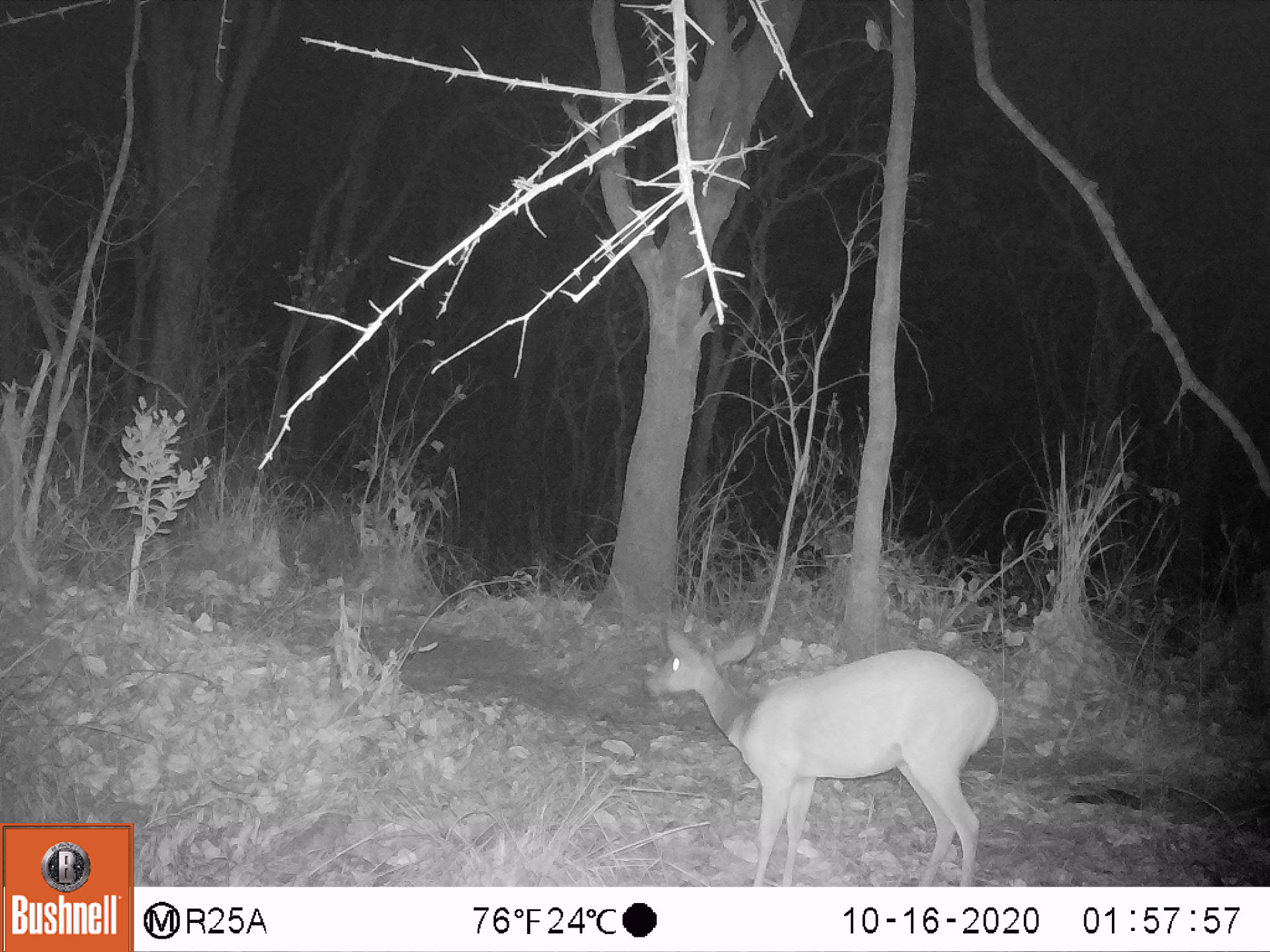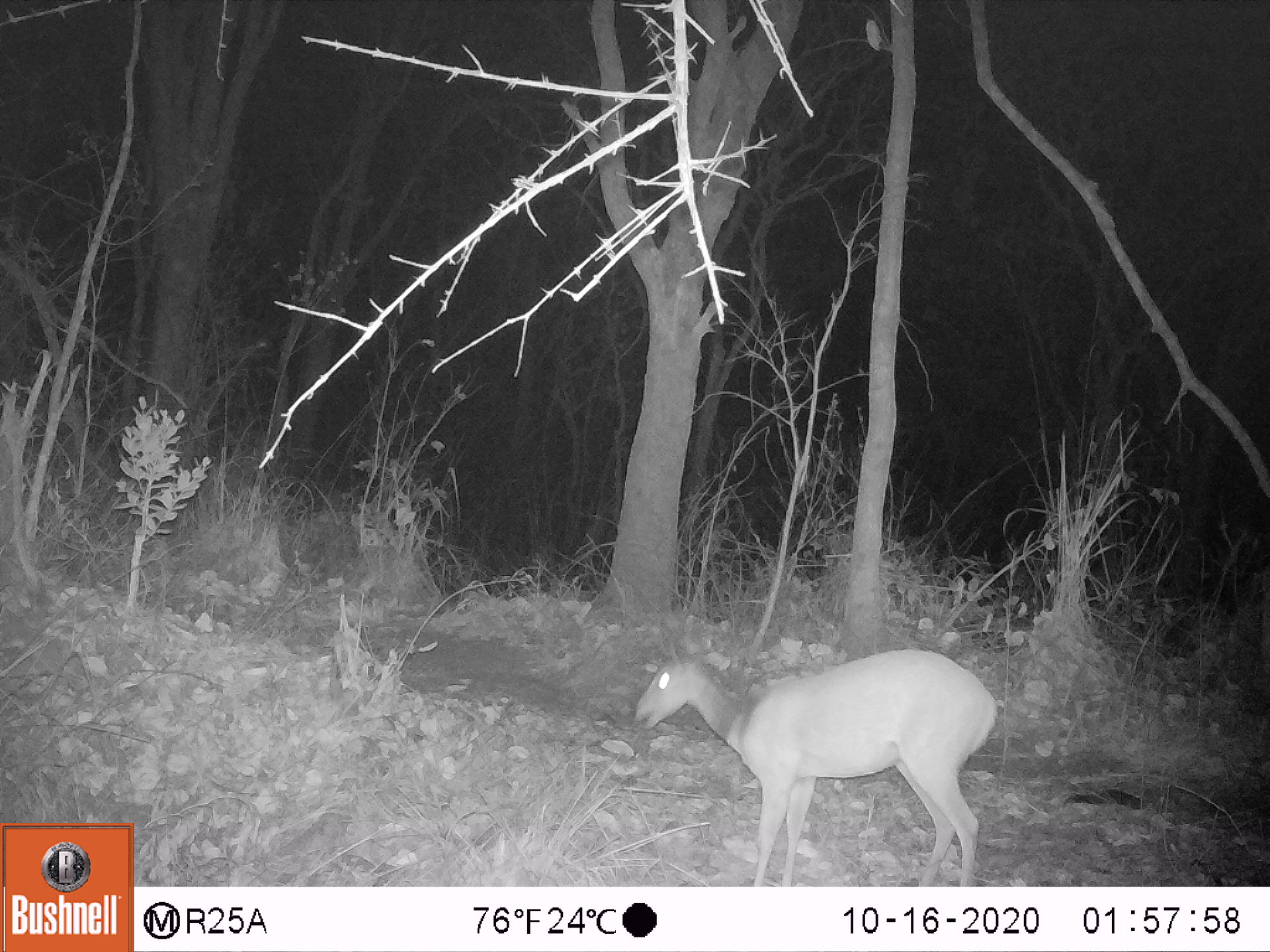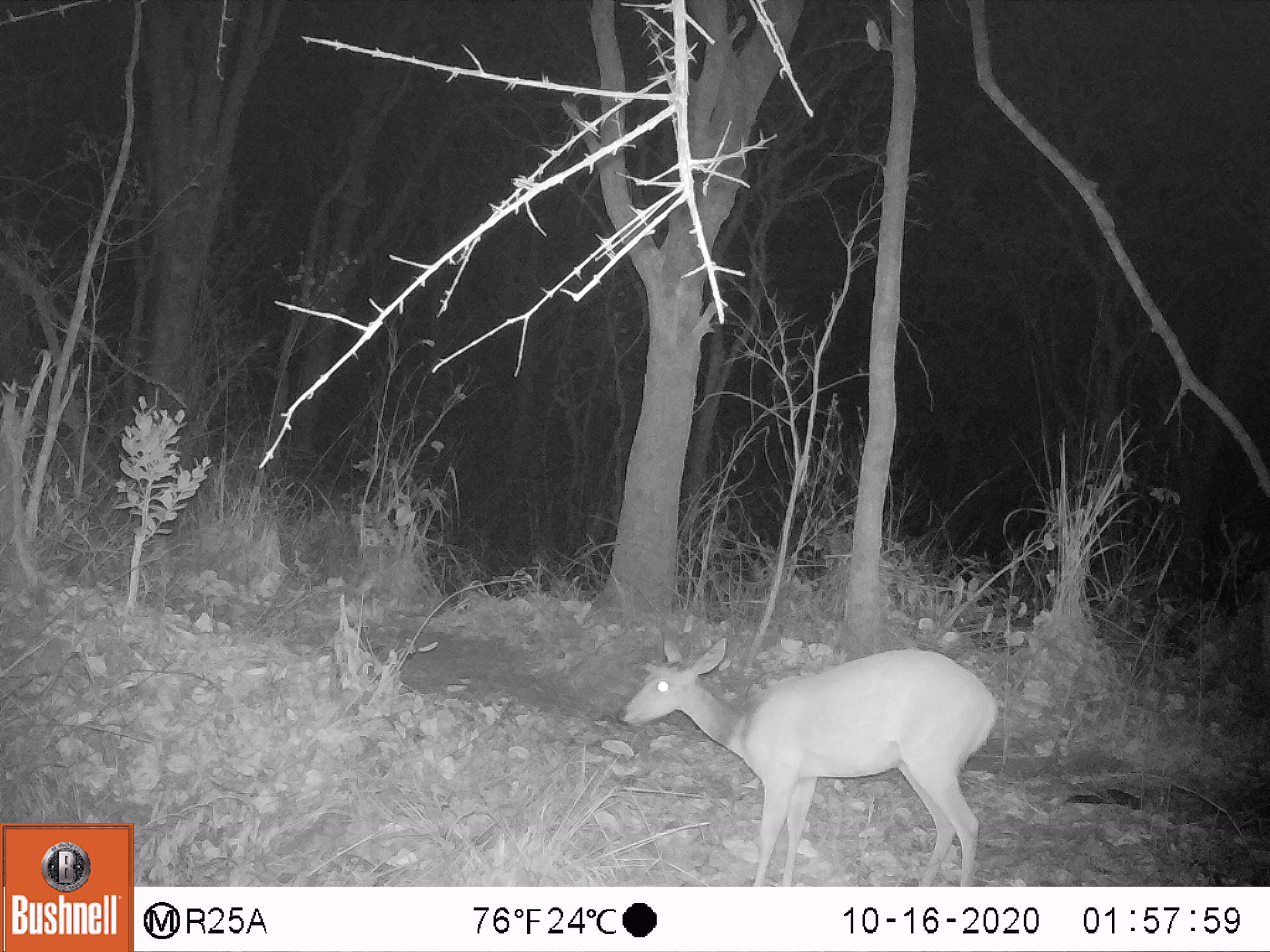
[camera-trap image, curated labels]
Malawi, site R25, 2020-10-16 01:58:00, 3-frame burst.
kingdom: Animalia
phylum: Chordata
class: Mammalia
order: Artiodactyla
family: Bovidae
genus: Tragelaphus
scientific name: Tragelaphus sylvaticus sylvaticus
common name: cape bushbuck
Cape bushbuck (Tragelaphus sylvaticus sylvaticus), count 1.